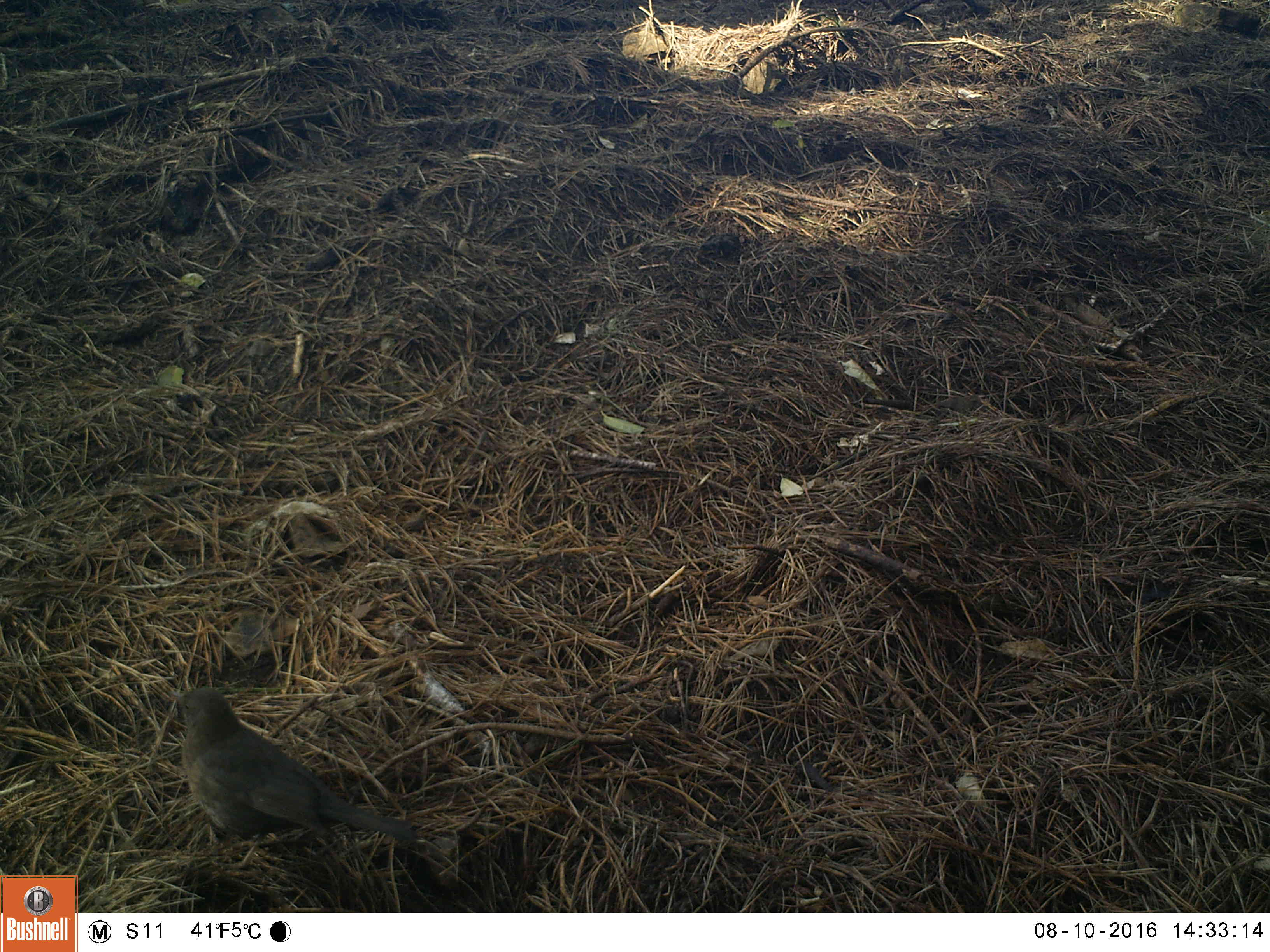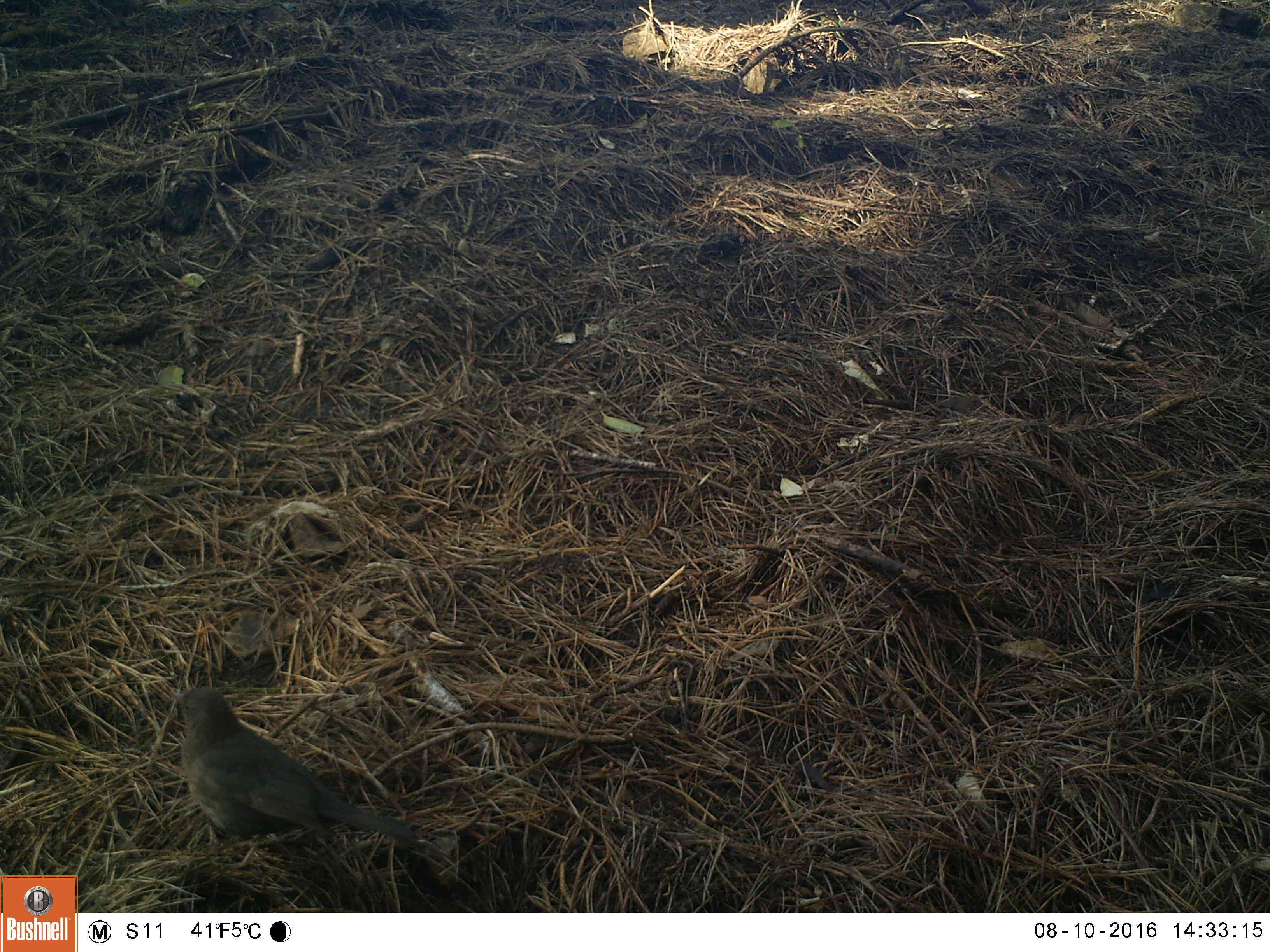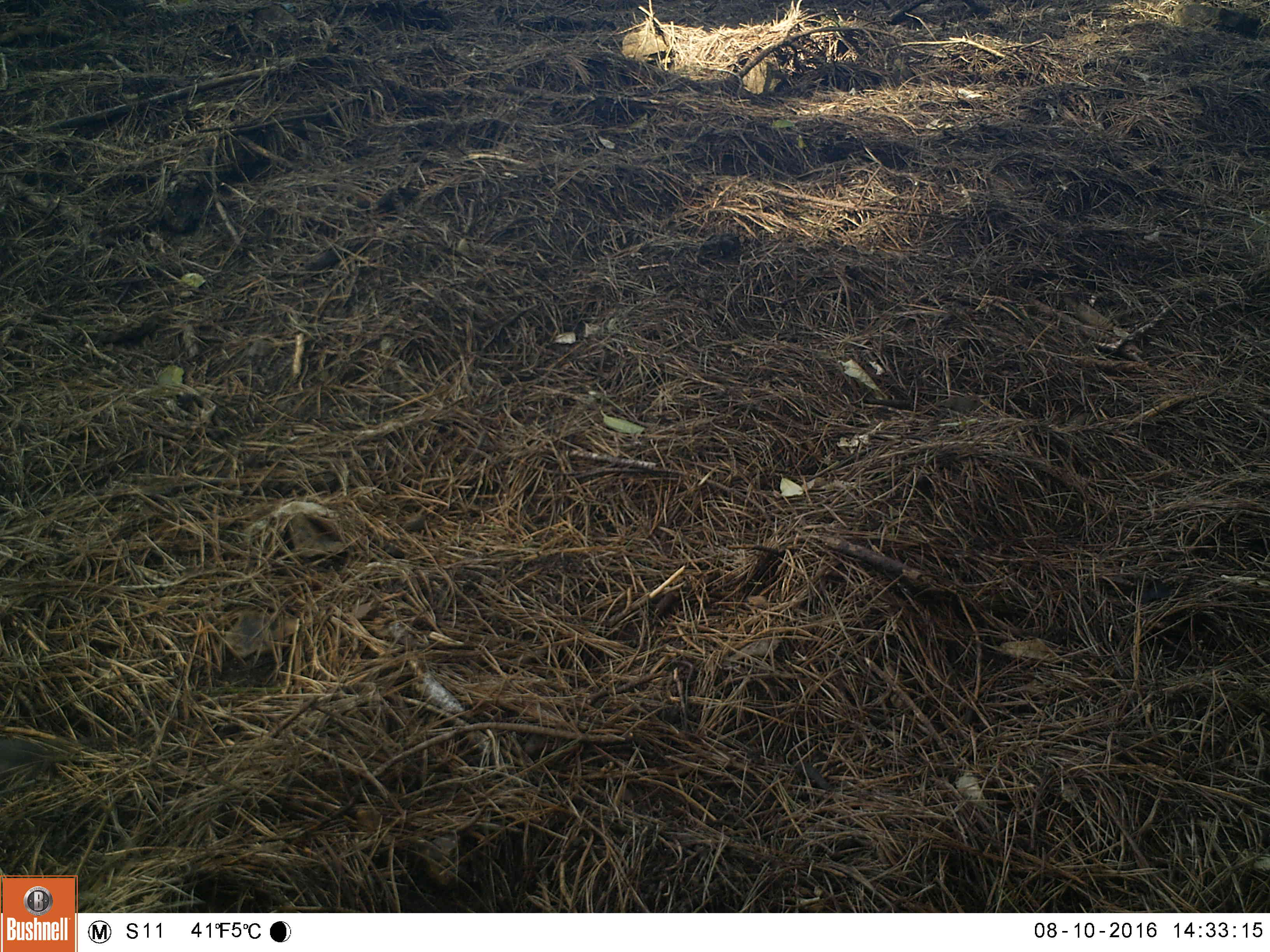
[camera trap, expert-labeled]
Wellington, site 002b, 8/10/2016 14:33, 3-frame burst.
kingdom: Animalia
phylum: Chordata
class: Aves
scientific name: Aves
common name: bird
Bird (Aves).